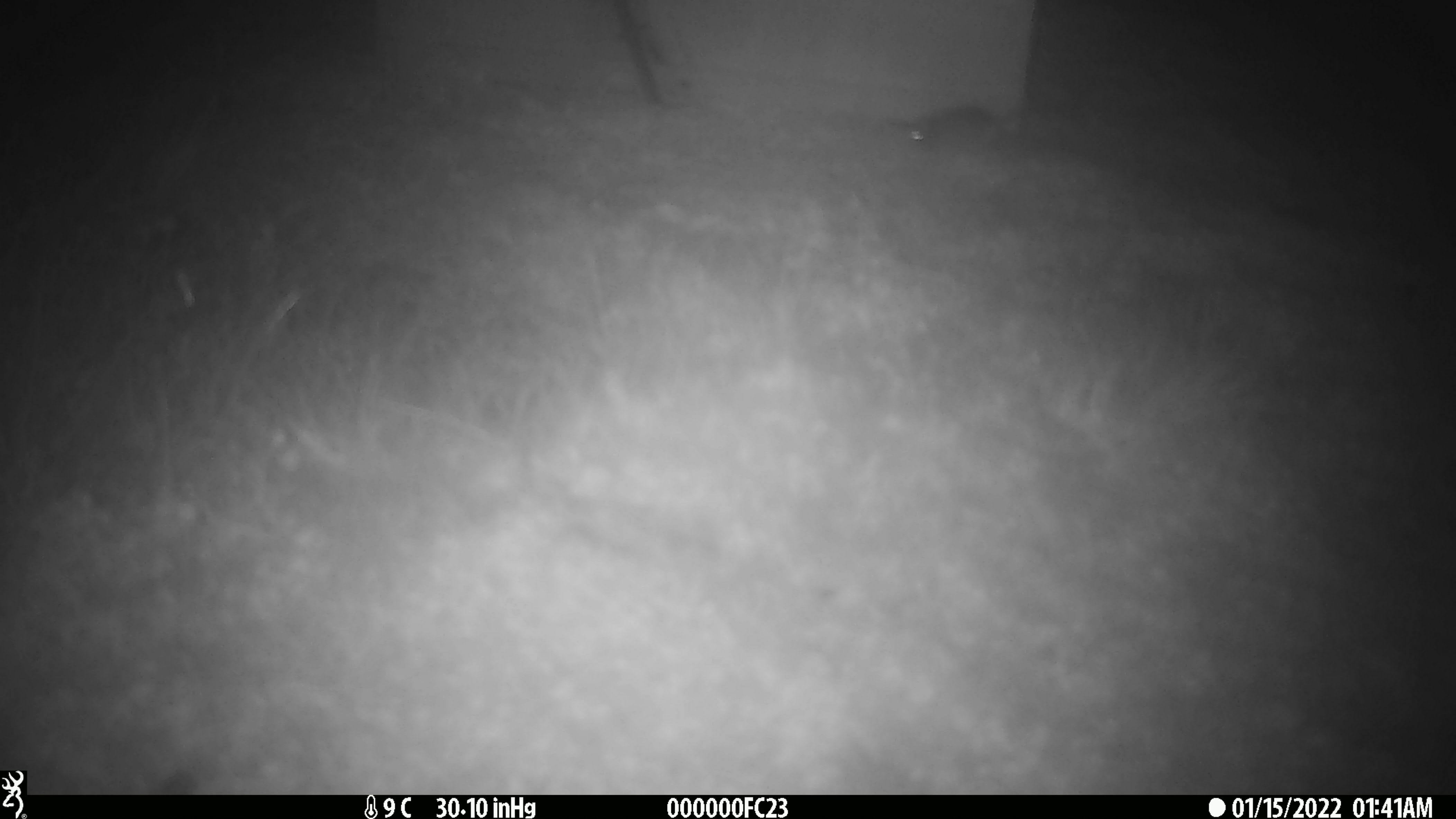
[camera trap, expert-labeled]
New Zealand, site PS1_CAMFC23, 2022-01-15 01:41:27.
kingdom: Animalia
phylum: Chordata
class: Mammalia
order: Rodentia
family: Muridae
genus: Mus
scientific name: Mus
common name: mouse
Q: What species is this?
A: Mouse (Mus).